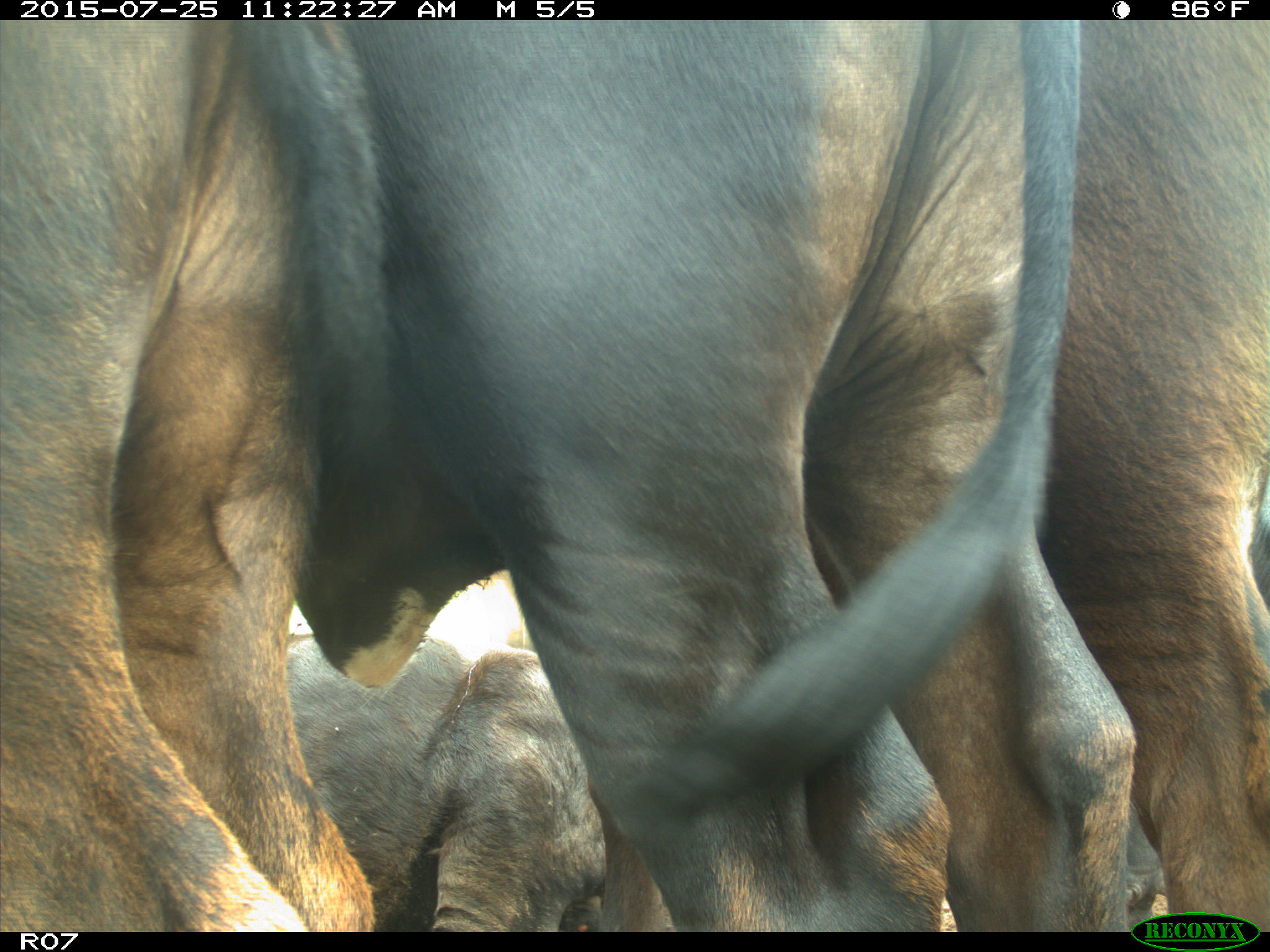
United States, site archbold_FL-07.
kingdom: Animalia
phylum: Chordata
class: Mammalia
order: Artiodactyla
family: Bovidae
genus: Bos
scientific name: Bos taurus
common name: domestic cow